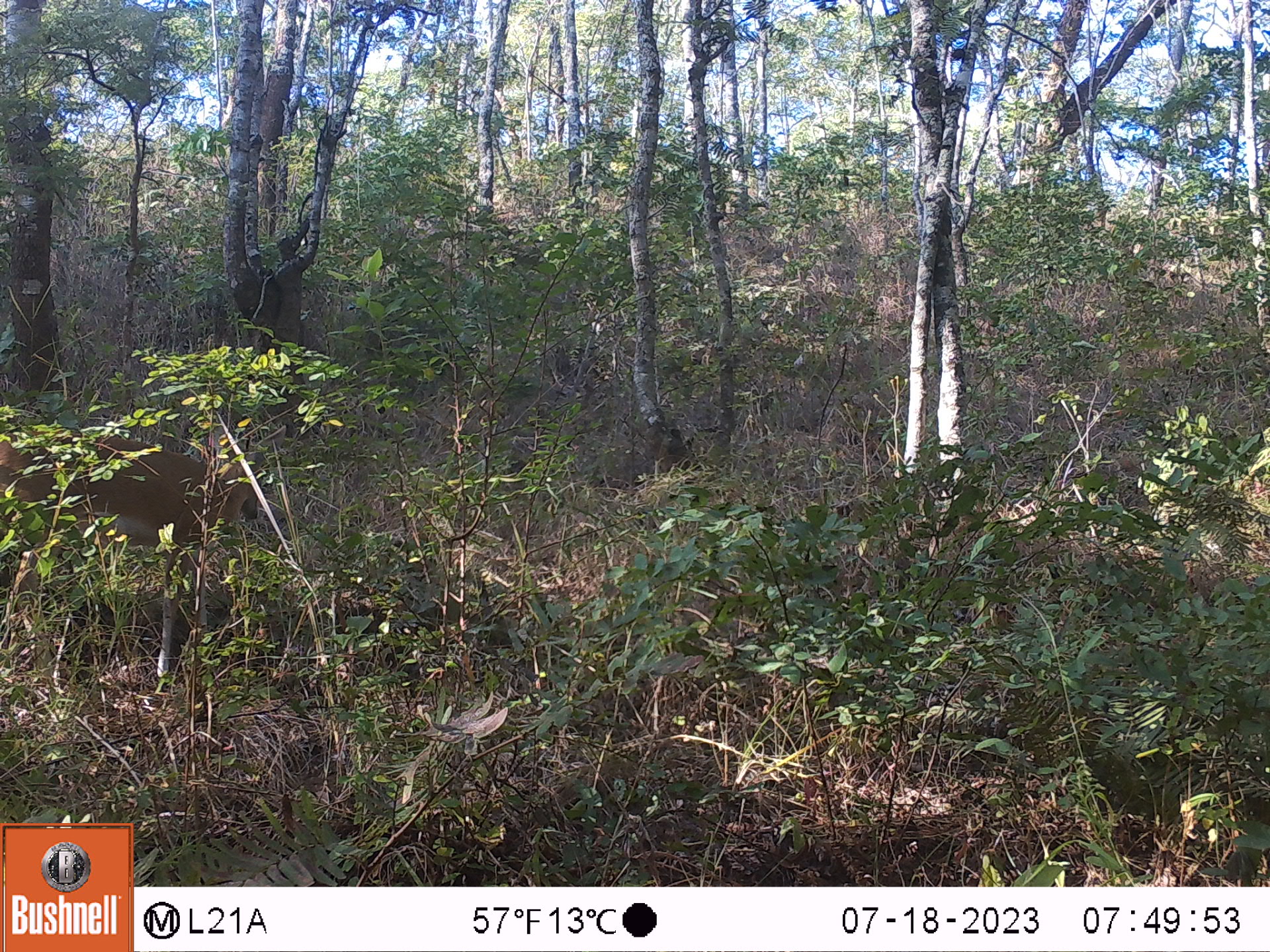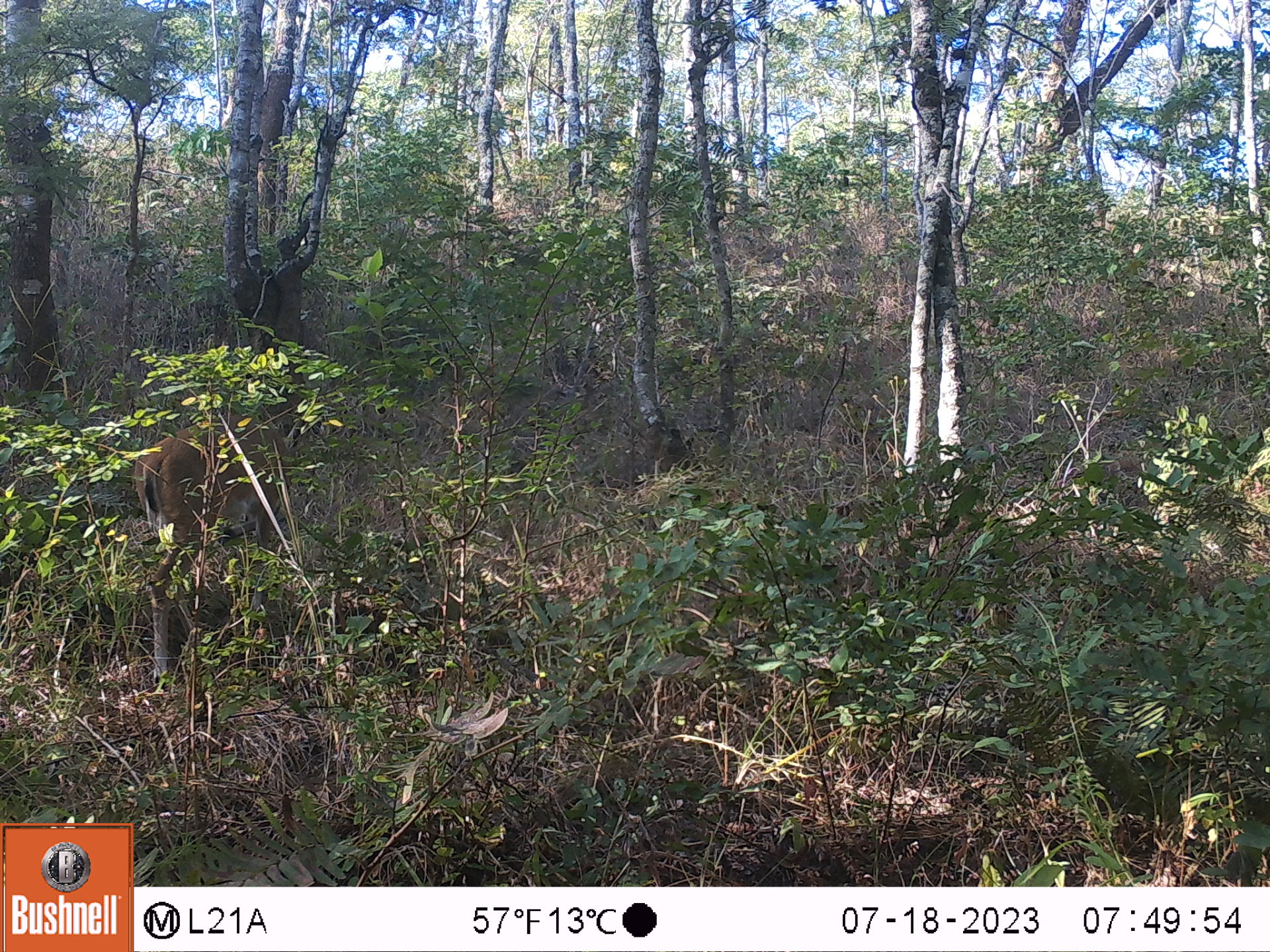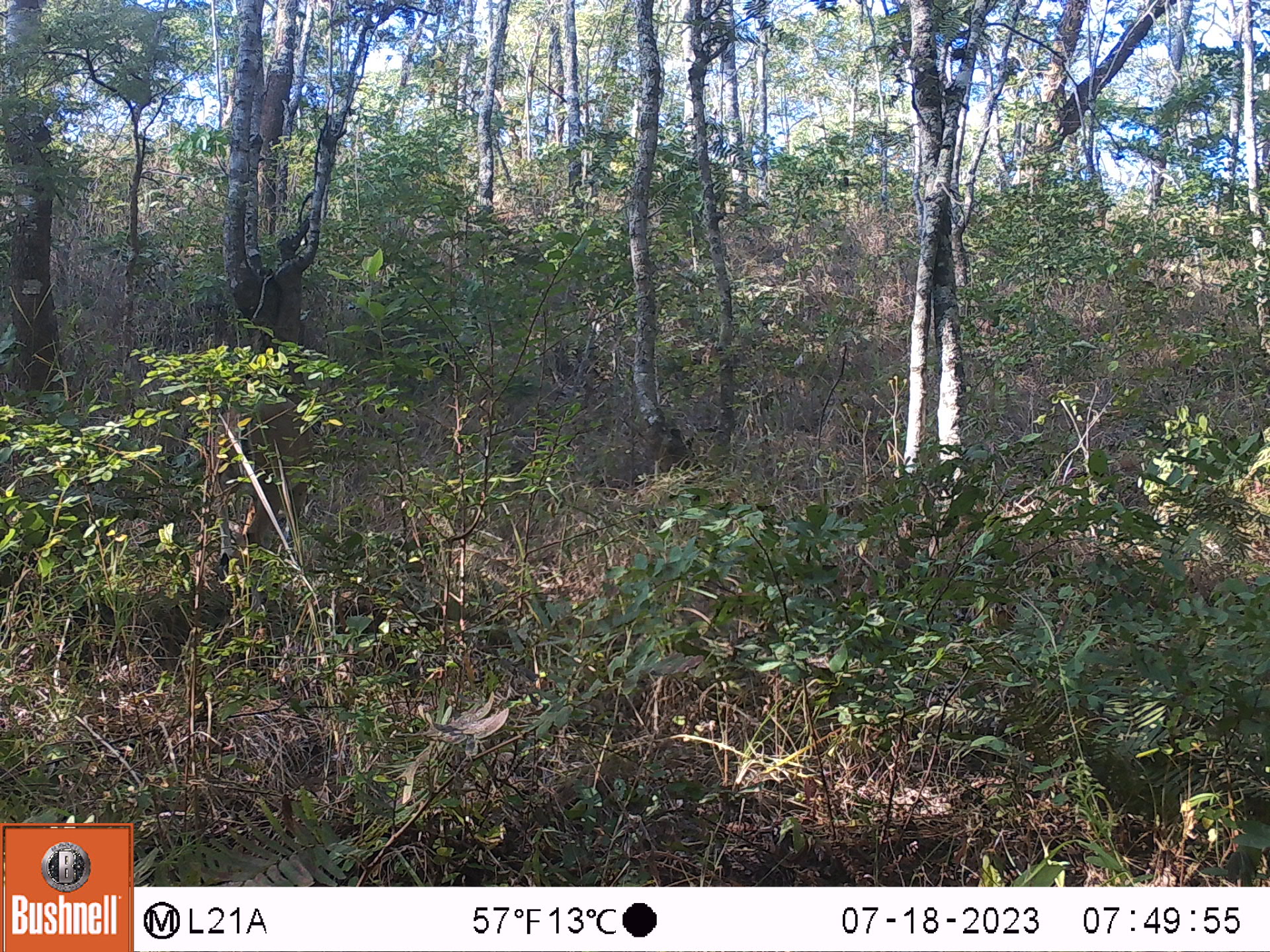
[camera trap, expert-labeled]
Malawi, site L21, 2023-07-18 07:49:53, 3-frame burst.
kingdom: Animalia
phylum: Chordata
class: Mammalia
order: Artiodactyla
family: Bovidae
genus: Sylvicapra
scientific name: Sylvicapra grimmia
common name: common duiker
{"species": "common duiker (Sylvicapra grimmia)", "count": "1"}